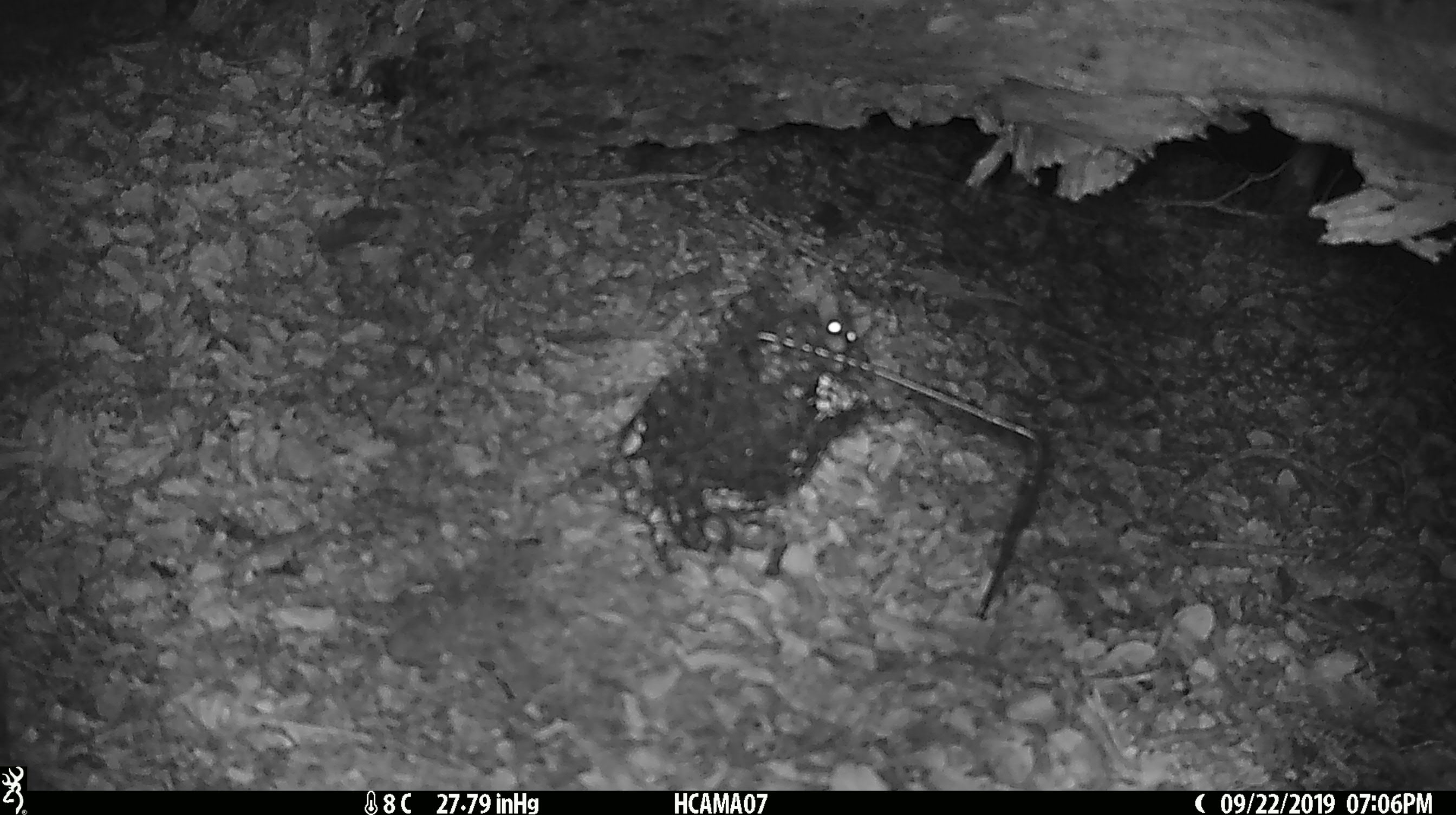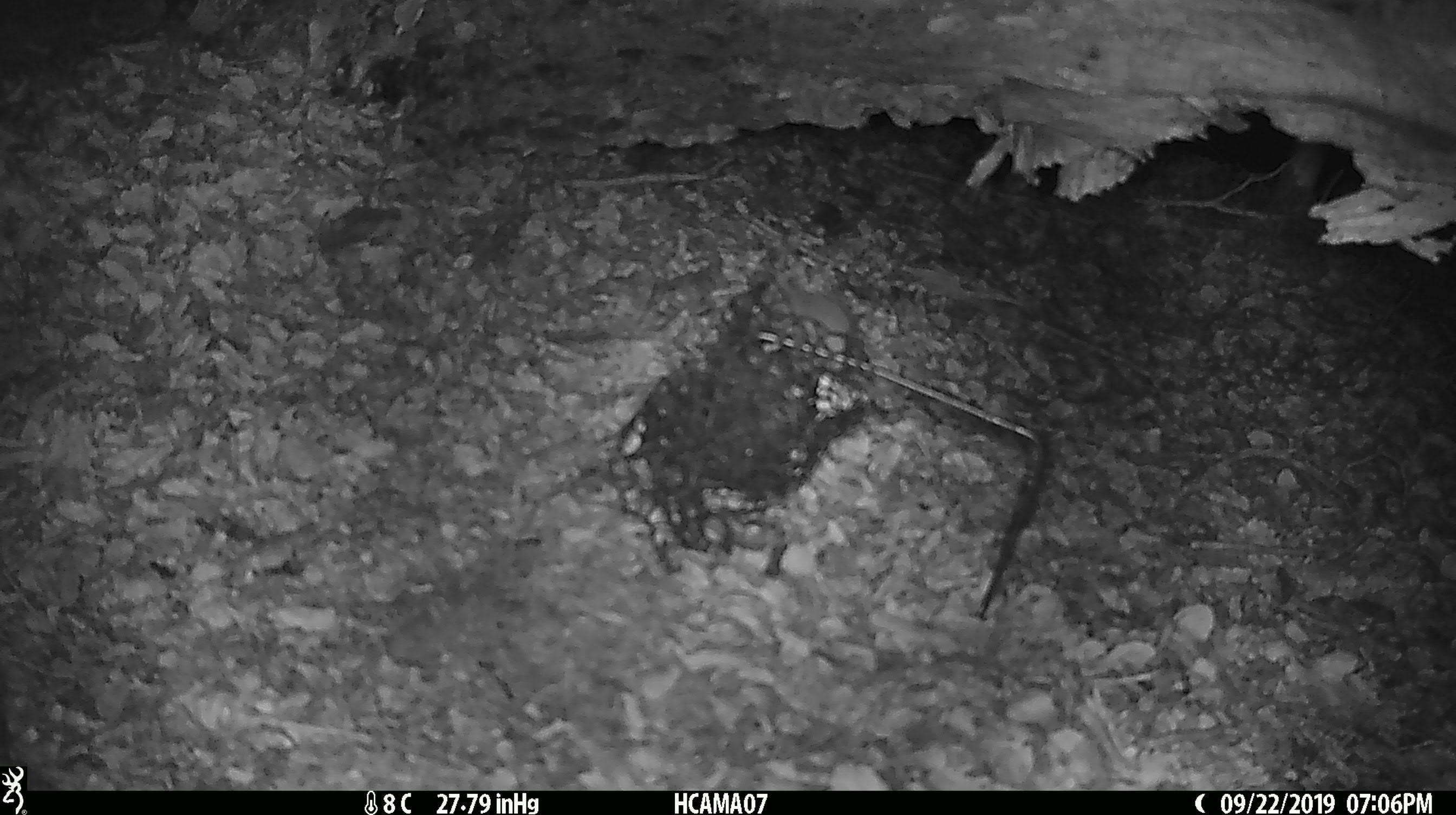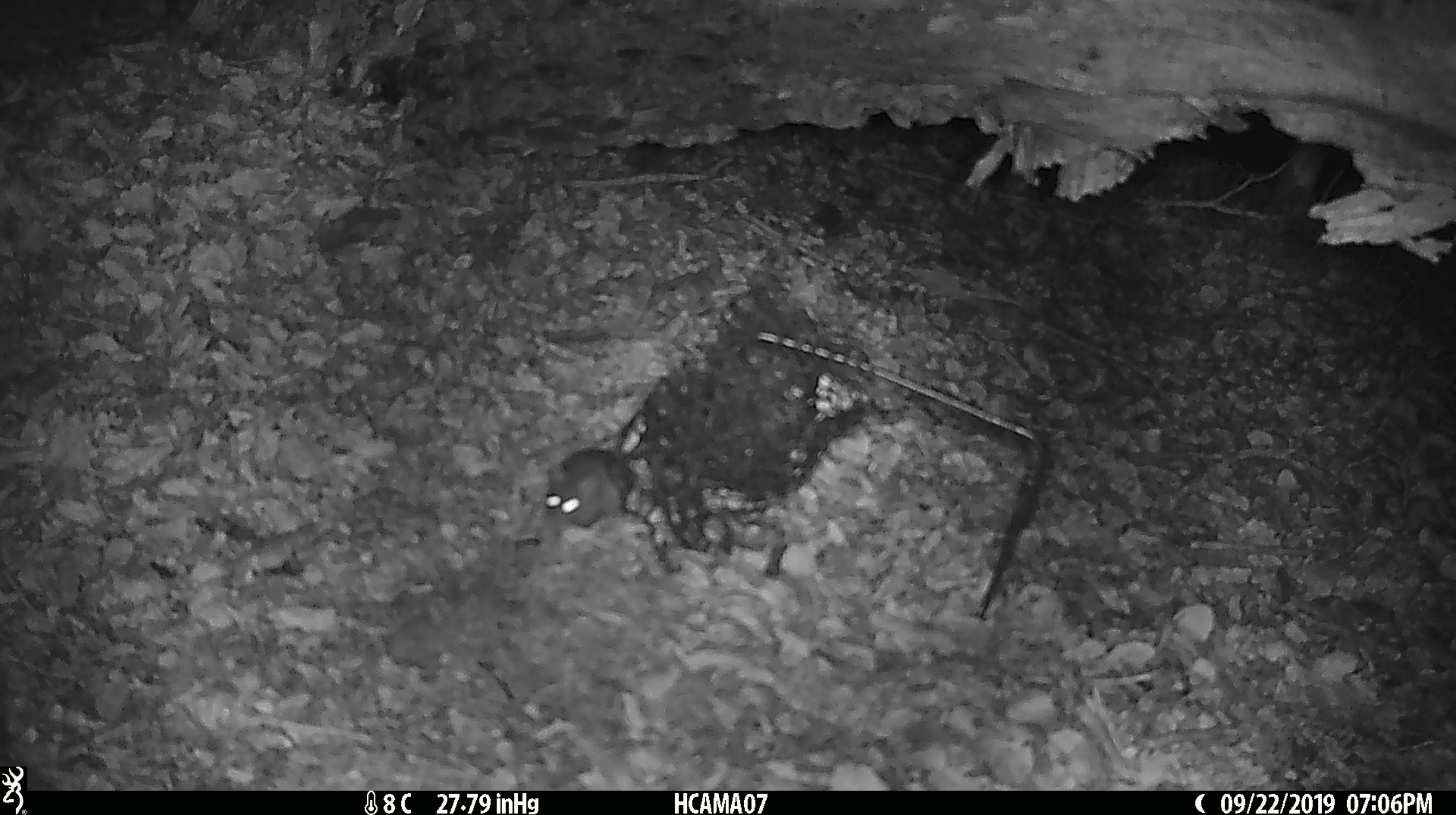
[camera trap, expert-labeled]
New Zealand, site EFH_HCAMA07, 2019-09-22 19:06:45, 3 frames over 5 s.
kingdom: Animalia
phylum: Chordata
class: Mammalia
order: Rodentia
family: Muridae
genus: Mus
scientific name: Mus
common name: mouse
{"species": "mouse (Mus)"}